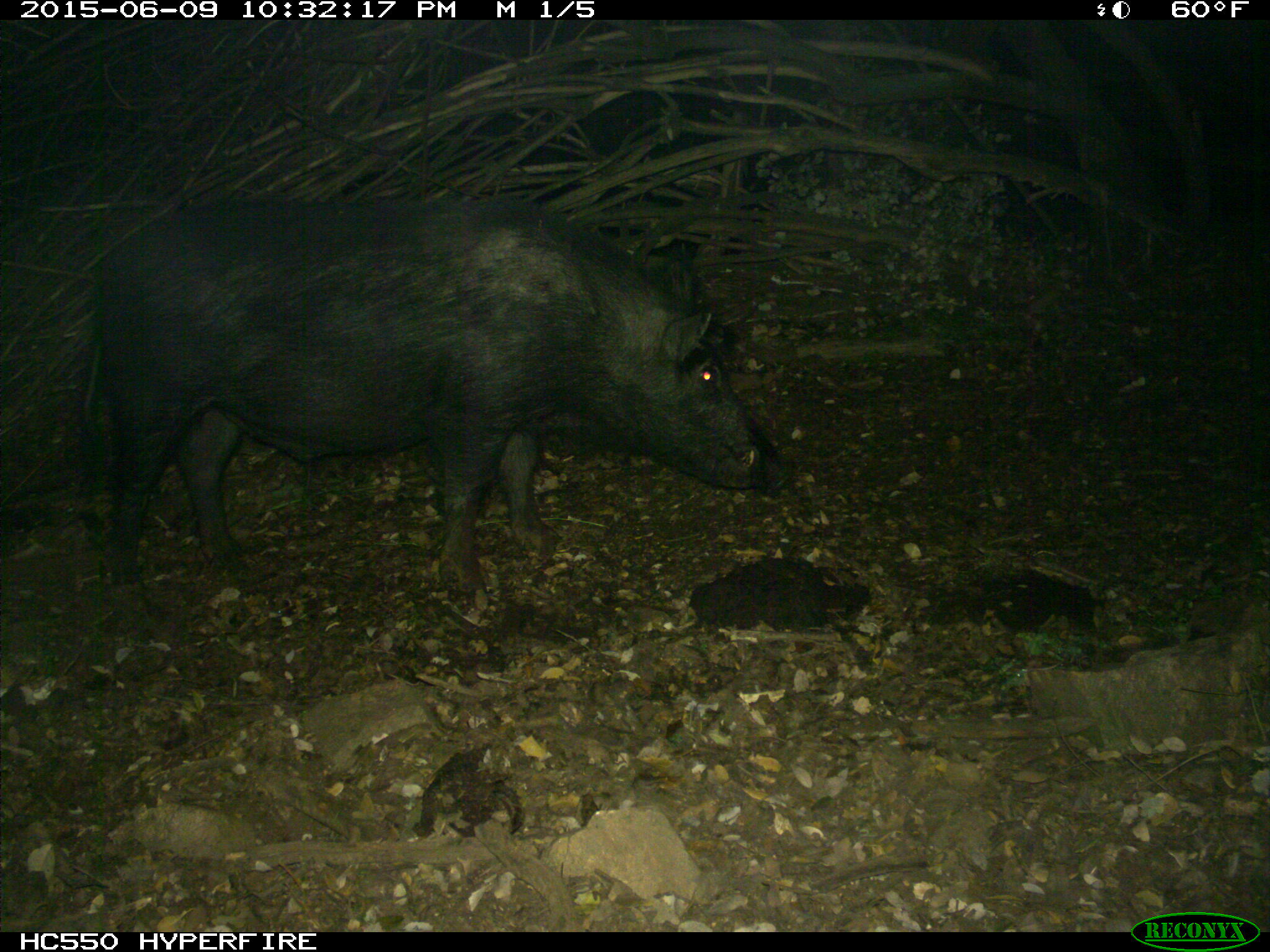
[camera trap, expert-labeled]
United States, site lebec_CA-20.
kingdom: Animalia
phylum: Chordata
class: Mammalia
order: Artiodactyla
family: Suidae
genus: Sus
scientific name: Sus scrofa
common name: wild boar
Sus scrofa (wild boar).